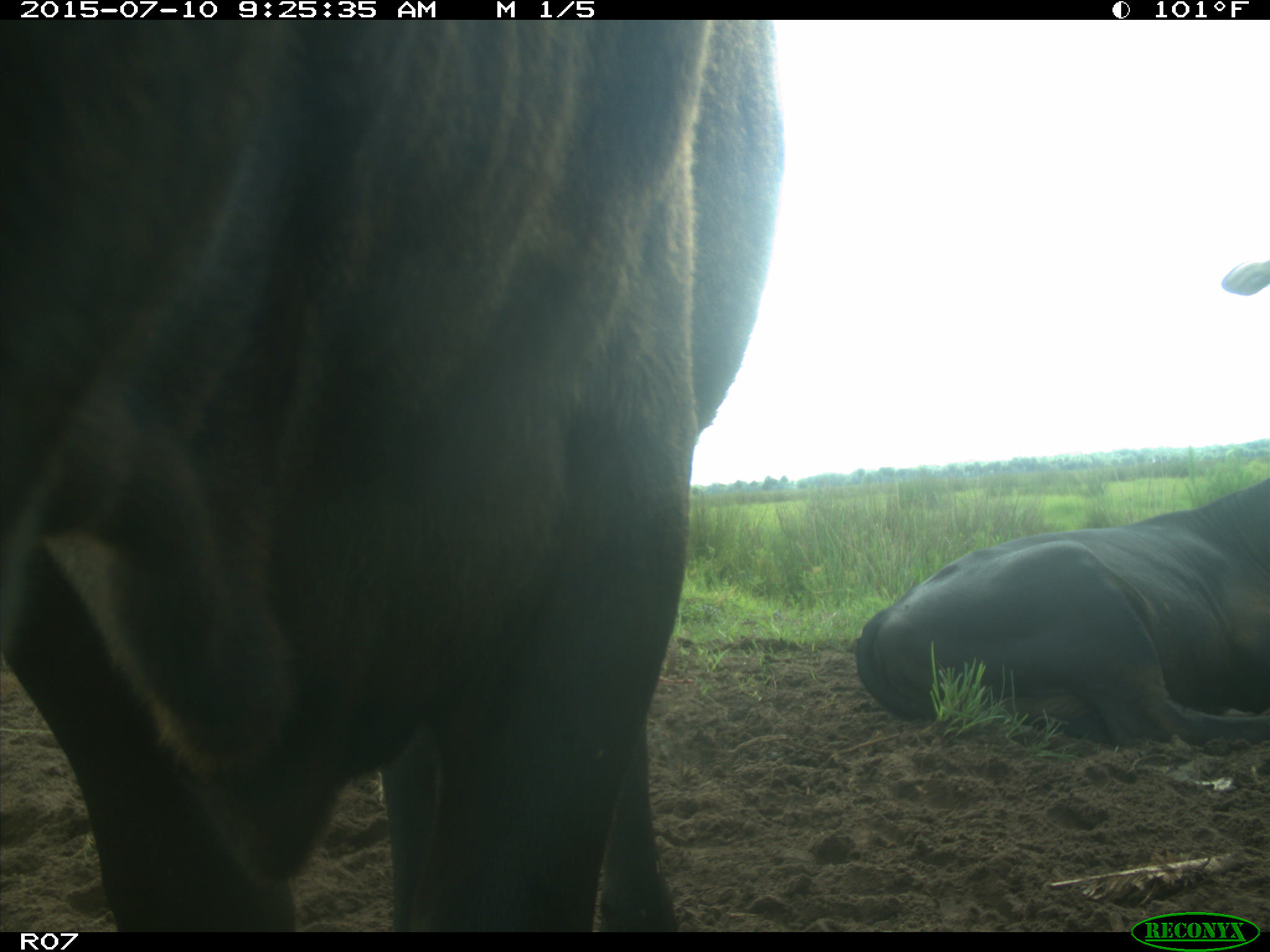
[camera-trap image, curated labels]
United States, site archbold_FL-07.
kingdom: Animalia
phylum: Chordata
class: Mammalia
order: Artiodactyla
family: Bovidae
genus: Bos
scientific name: Bos taurus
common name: domestic cow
Bos taurus (domestic cow).